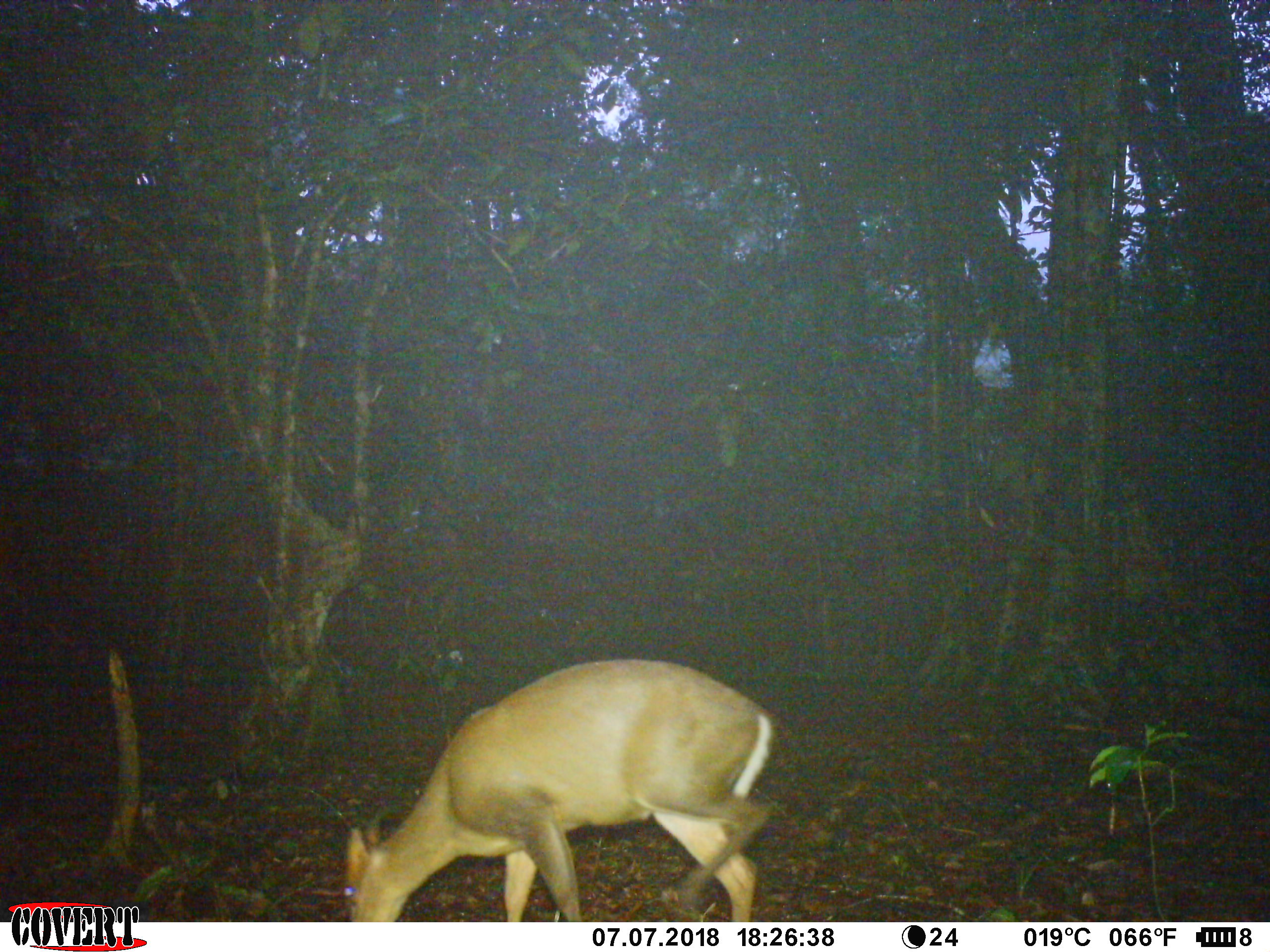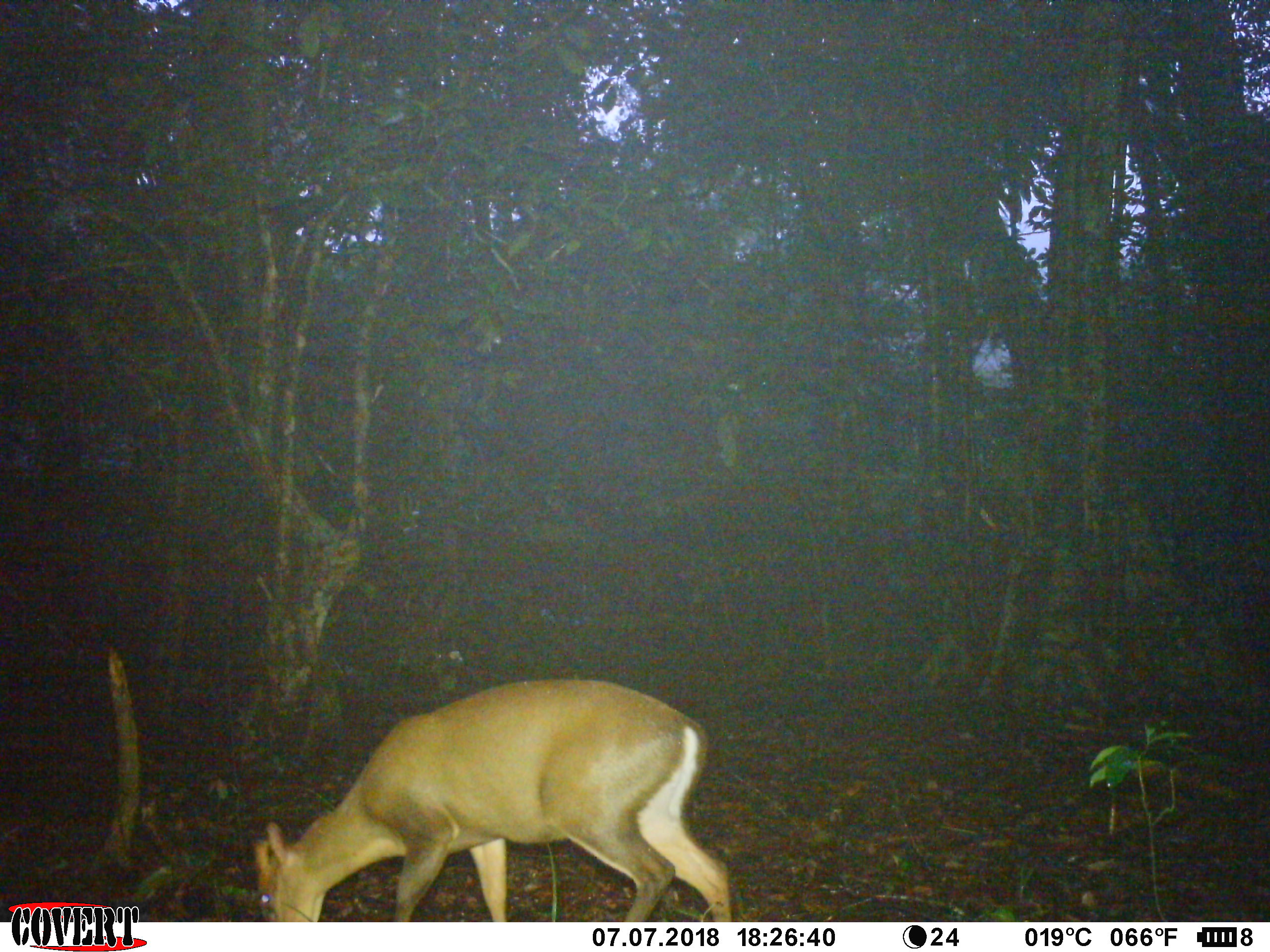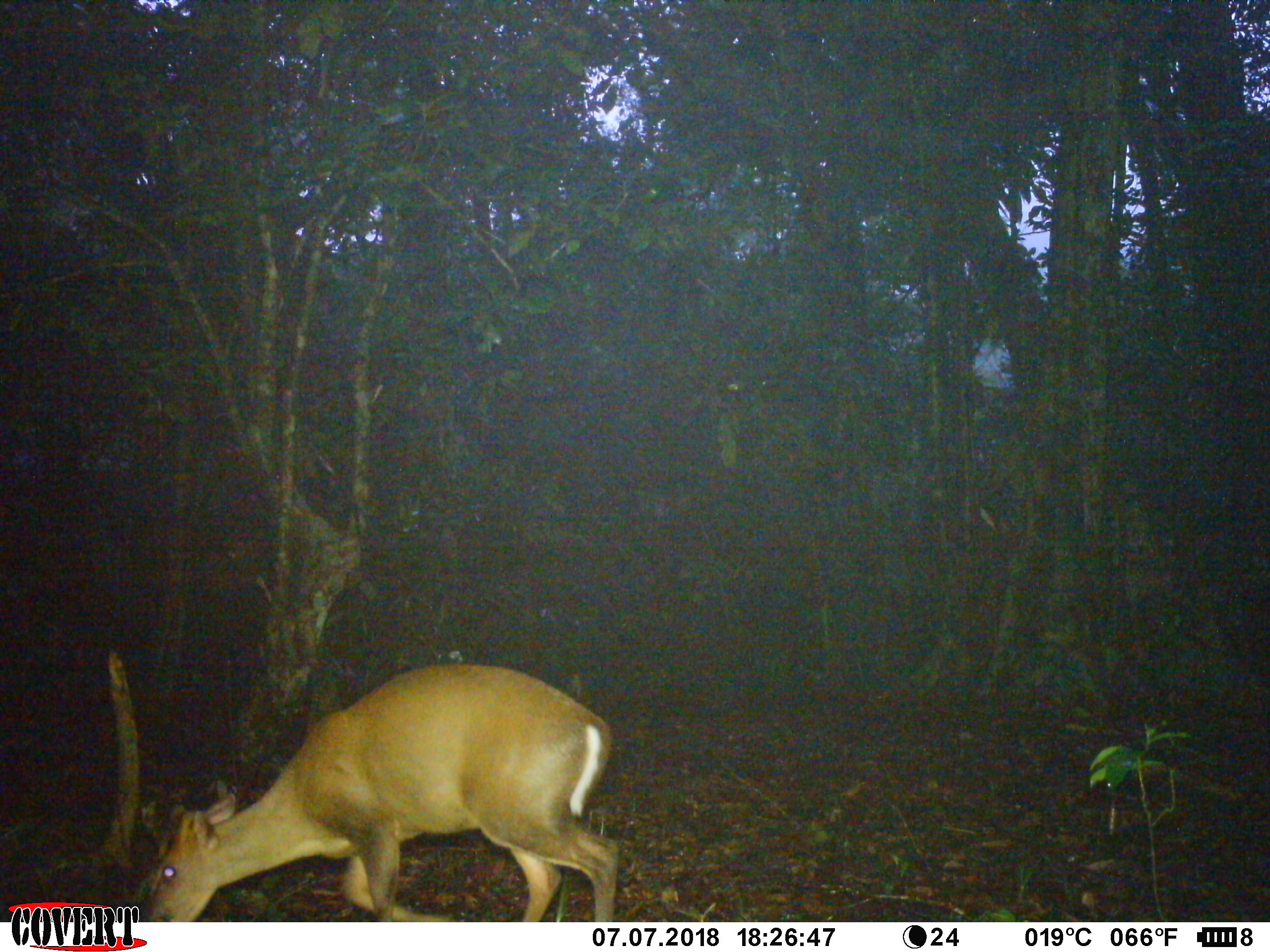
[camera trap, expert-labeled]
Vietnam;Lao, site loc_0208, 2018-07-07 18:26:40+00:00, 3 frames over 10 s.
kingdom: Animalia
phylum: Chordata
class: Mammalia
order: Artiodactyla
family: Cervidae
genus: Muntiacus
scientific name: Muntiacus rooseveltorum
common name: roosevelt's muntjac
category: roosevelts muntjac group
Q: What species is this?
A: Roosevelts muntjac group (roosevelt's muntjac) (Muntiacus rooseveltorum).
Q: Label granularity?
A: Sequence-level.